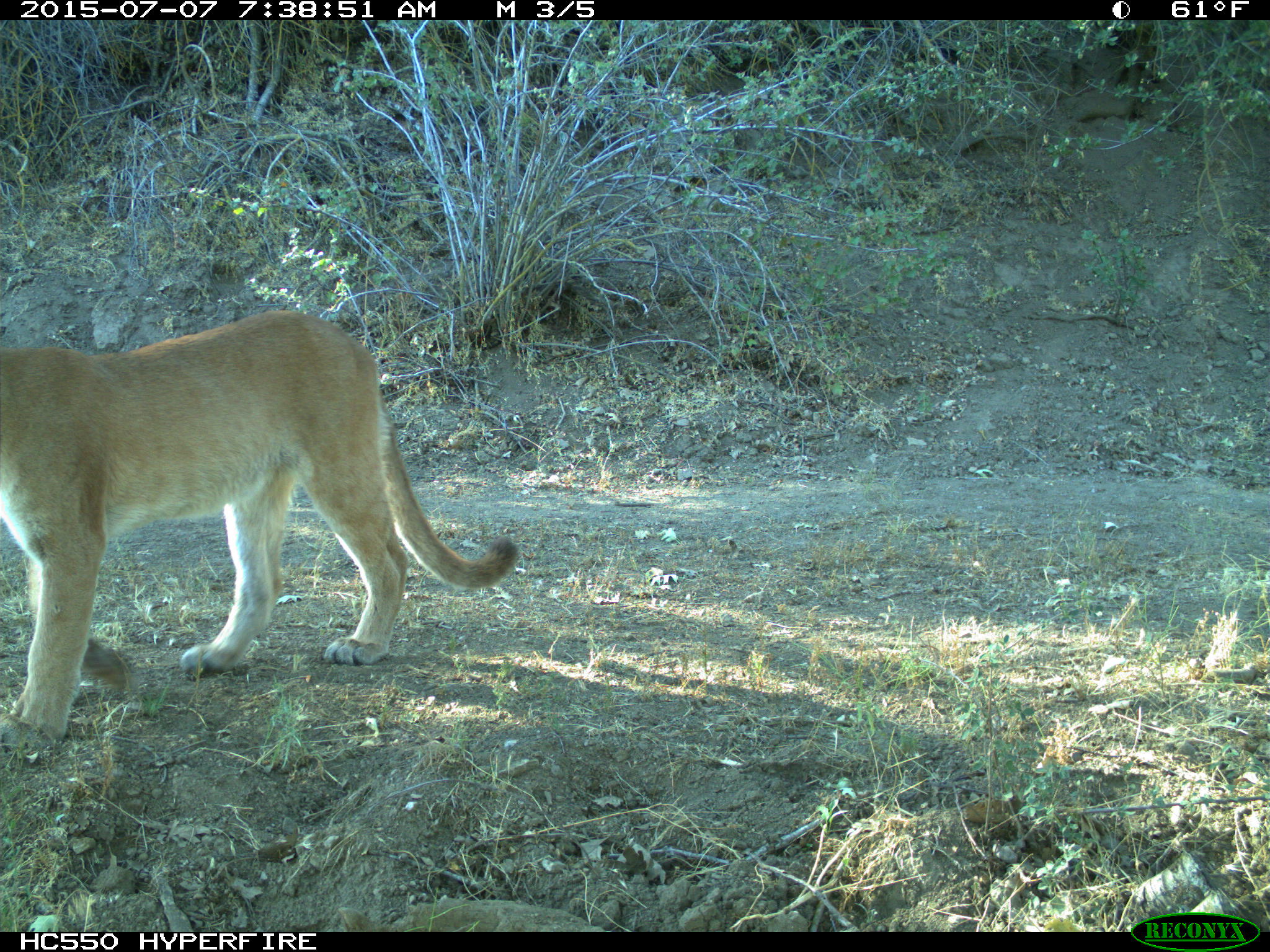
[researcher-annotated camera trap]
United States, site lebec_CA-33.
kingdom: Animalia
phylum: Chordata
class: Mammalia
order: Carnivora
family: Felidae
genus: Puma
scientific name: Puma concolor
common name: mountain lion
Puma concolor (mountain lion).